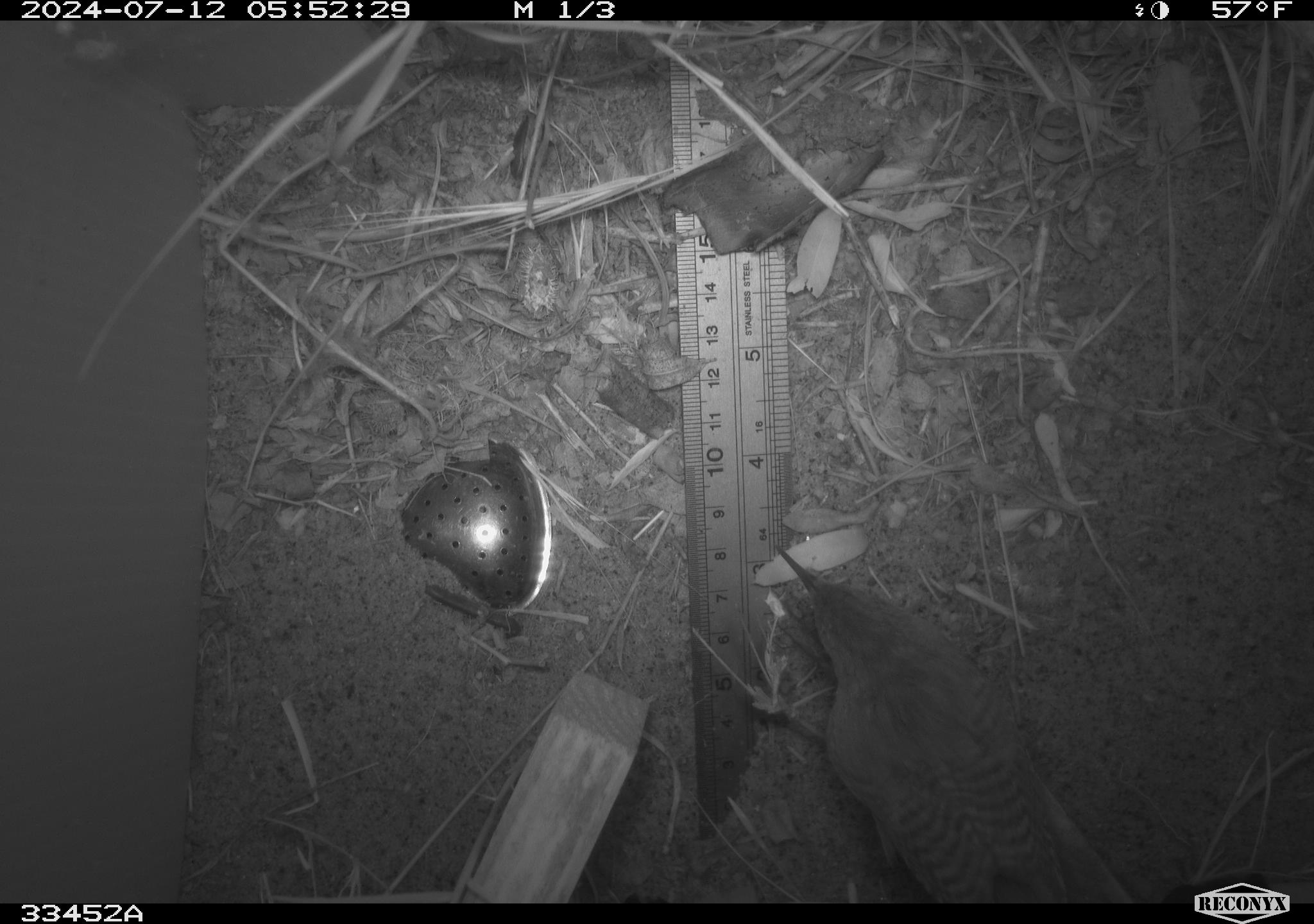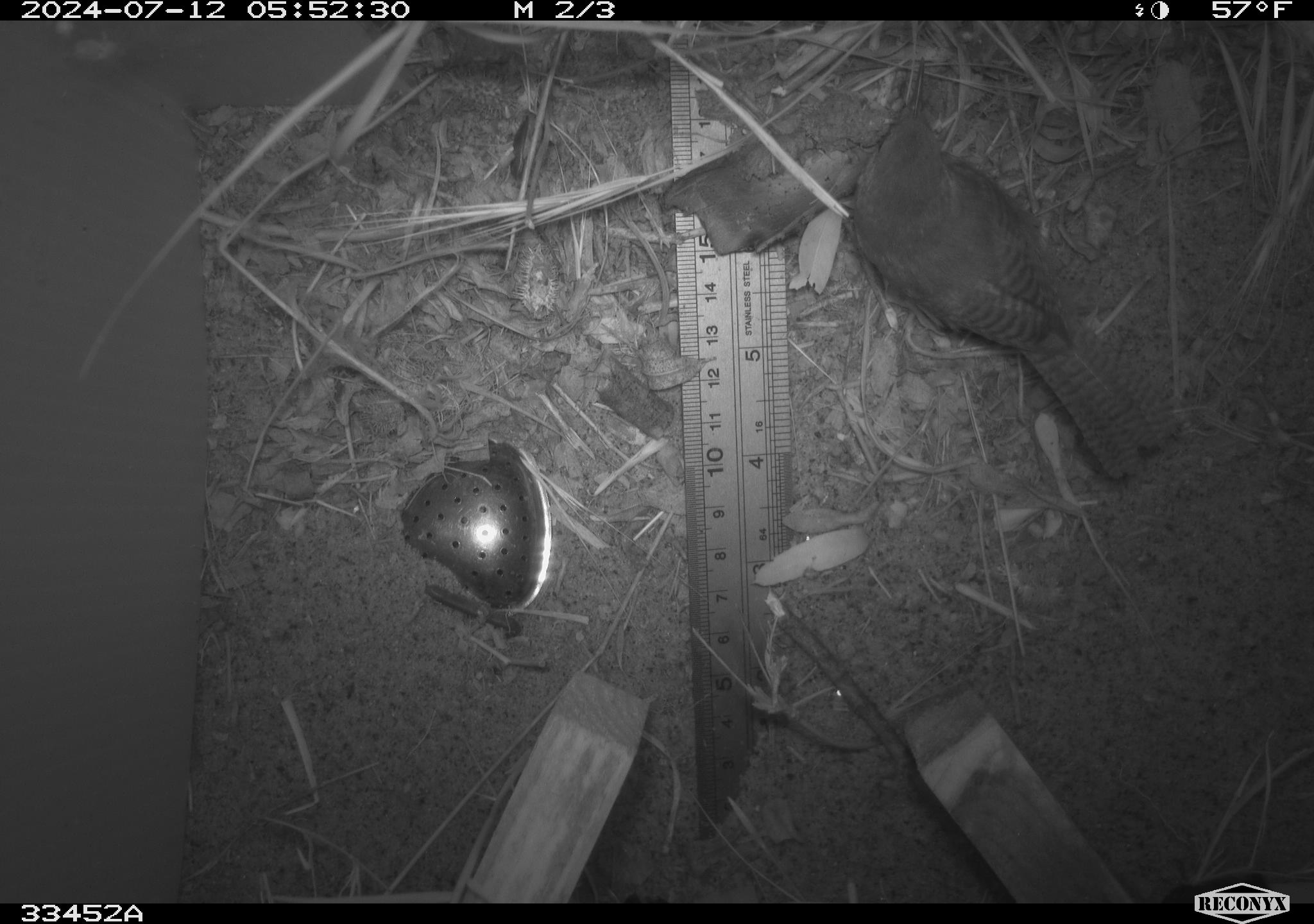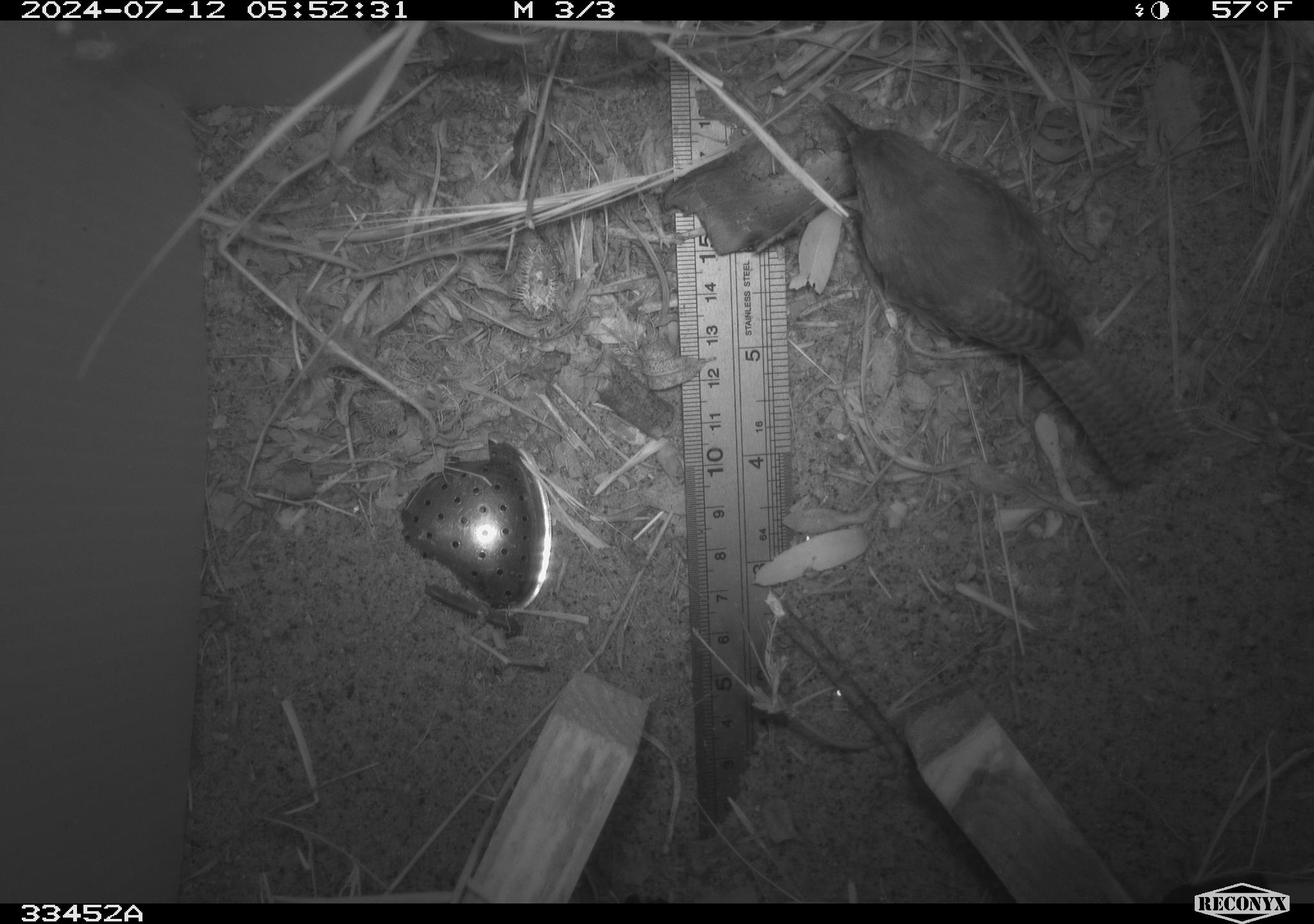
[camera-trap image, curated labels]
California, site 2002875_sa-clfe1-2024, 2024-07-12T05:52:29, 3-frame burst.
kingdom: Animalia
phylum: Chordata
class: Aves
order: Passeriformes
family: Troglodytidae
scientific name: Troglodytidae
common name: wren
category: troglodytidae family